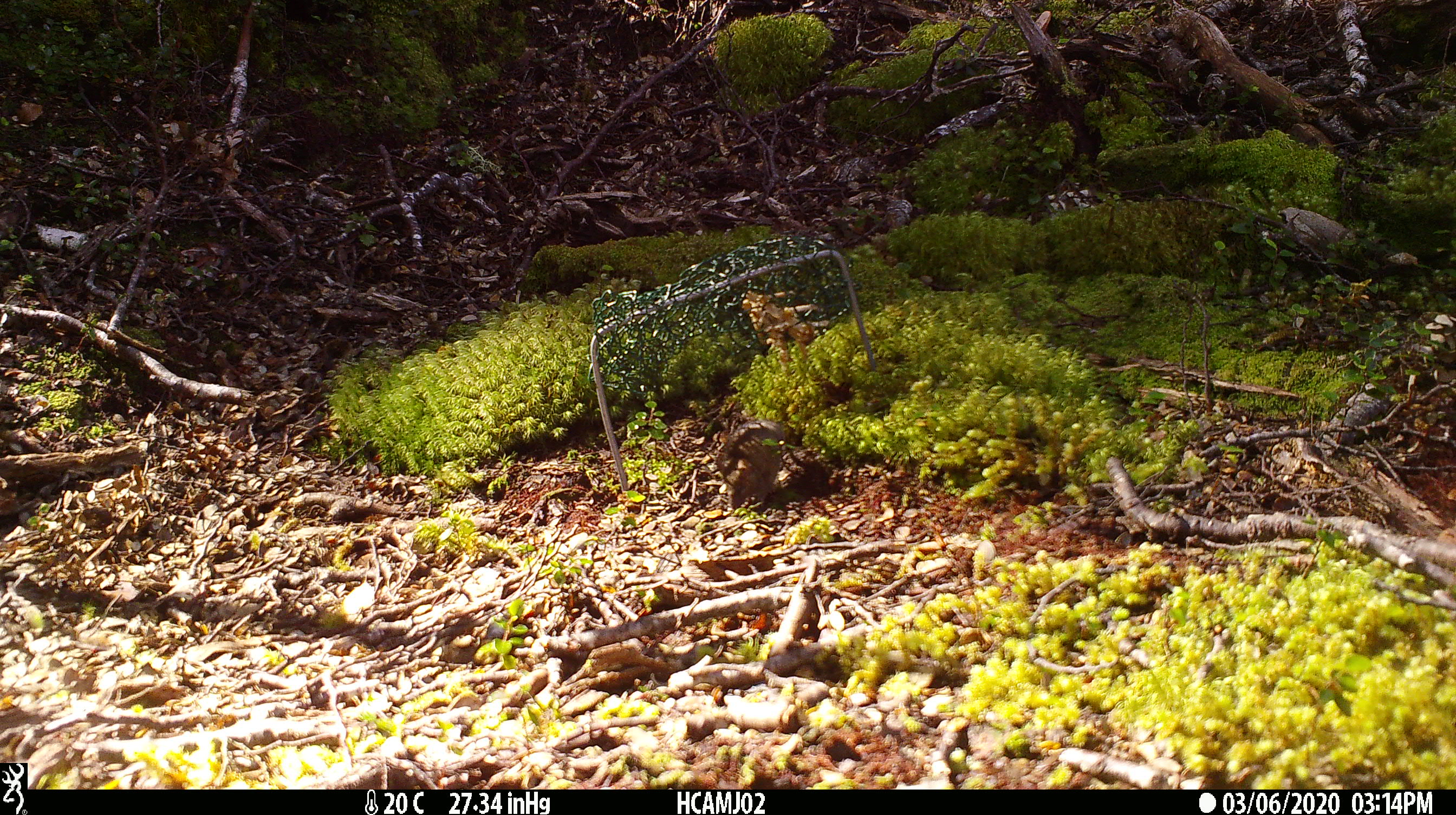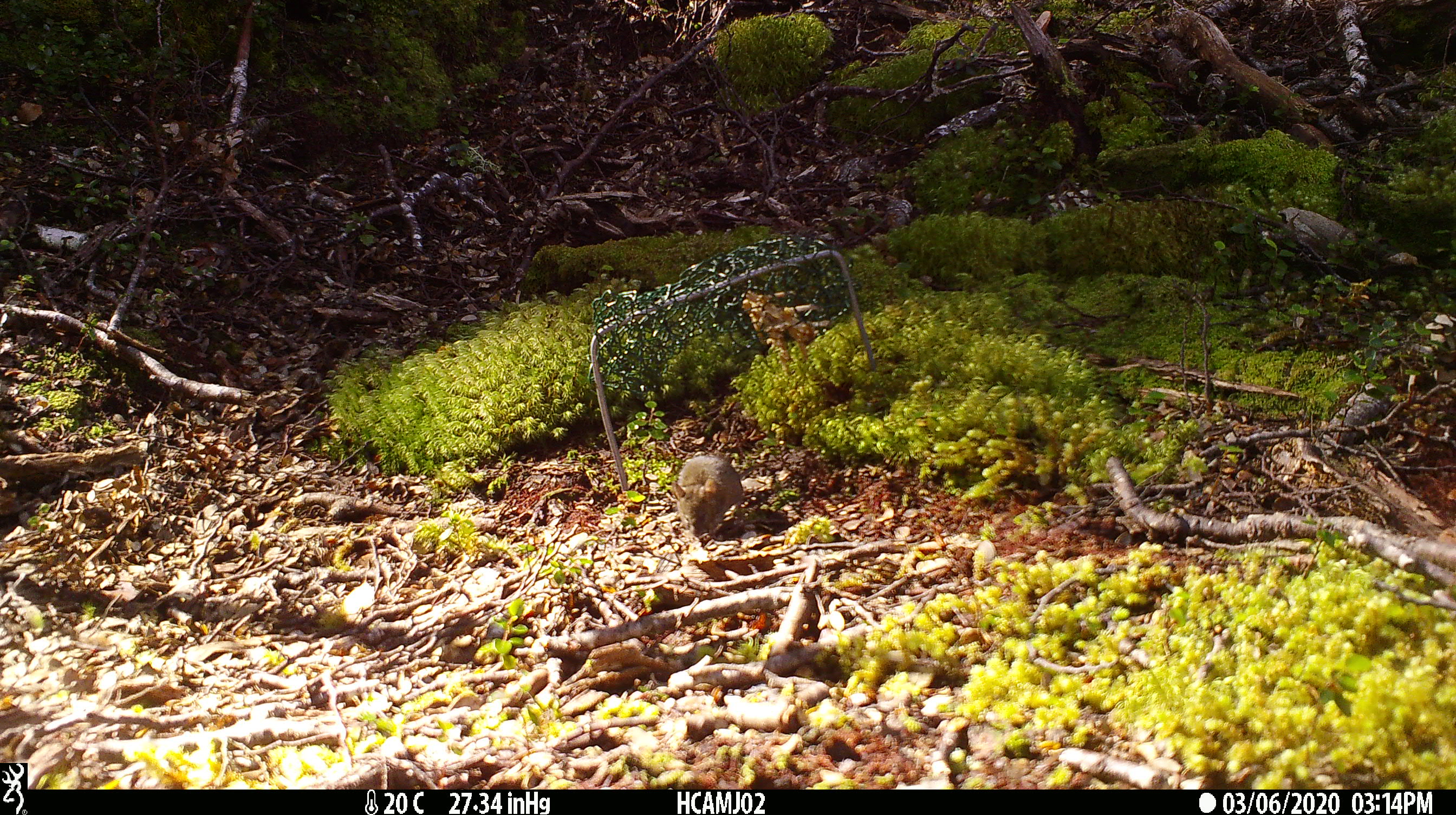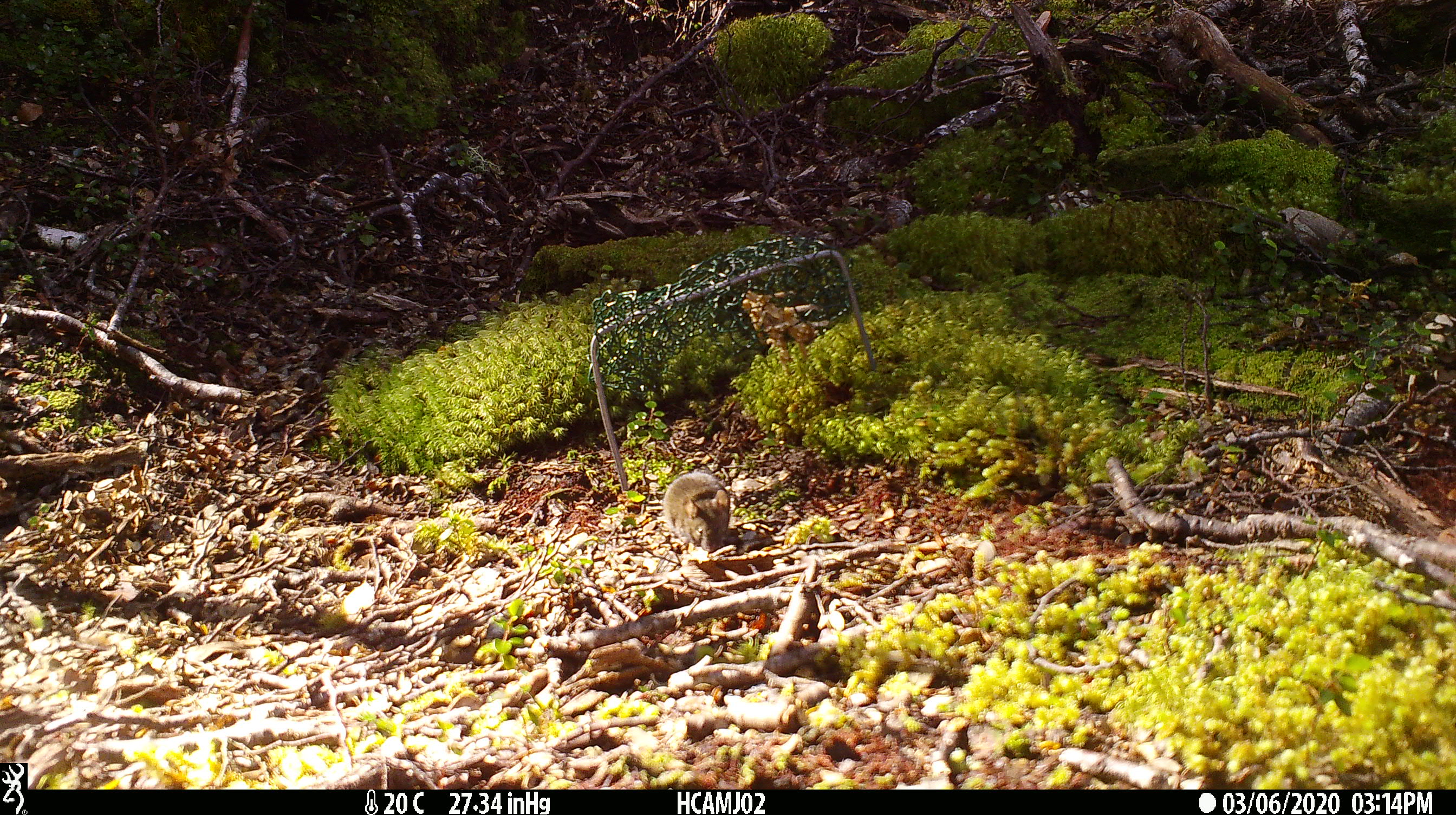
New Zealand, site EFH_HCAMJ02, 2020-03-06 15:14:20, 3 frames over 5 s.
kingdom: Animalia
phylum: Chordata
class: Mammalia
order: Rodentia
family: Muridae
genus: Mus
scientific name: Mus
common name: mouse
Mouse (Mus).